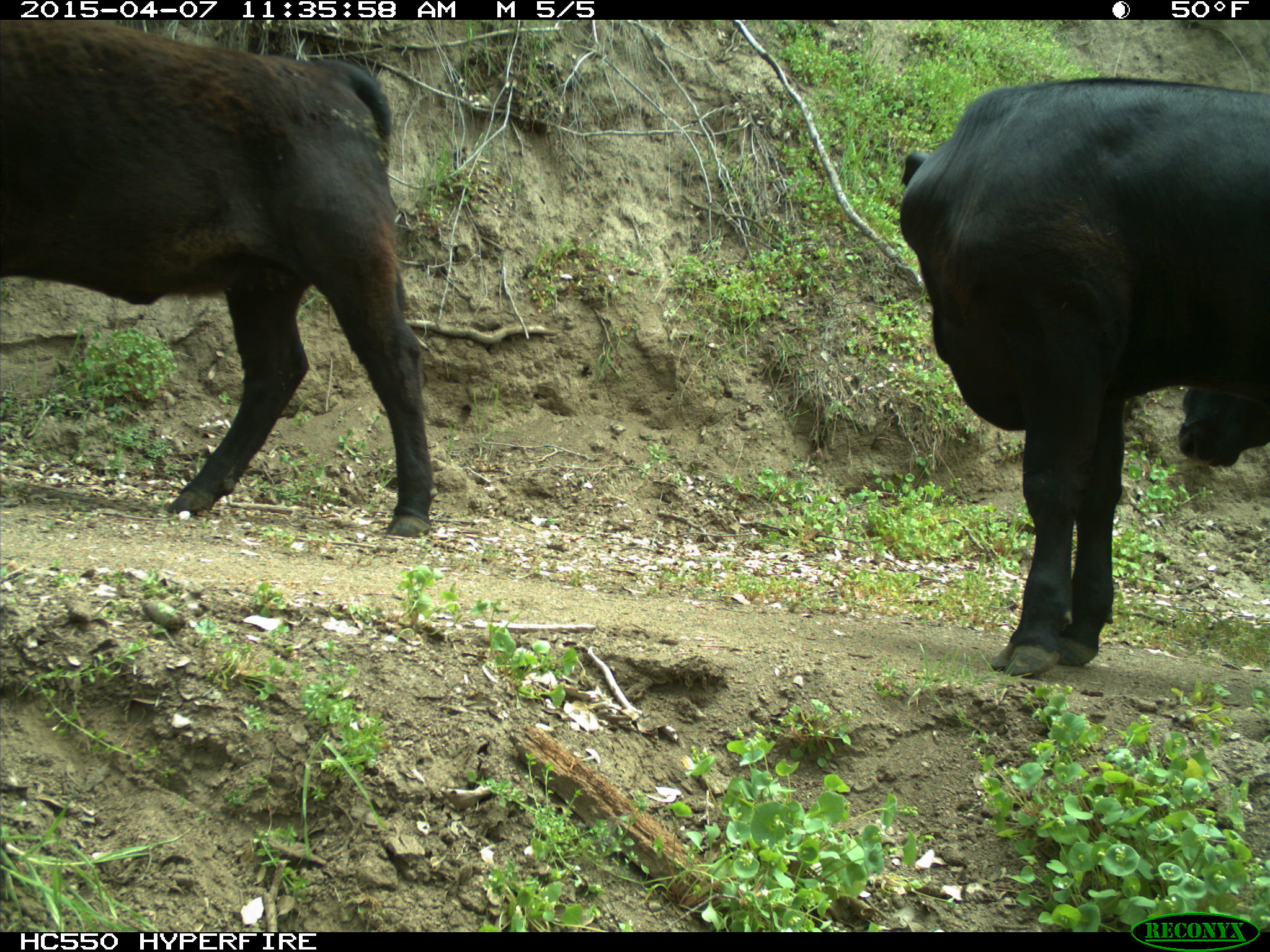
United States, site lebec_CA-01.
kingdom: Animalia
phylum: Chordata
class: Mammalia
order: Artiodactyla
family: Bovidae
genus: Bos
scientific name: Bos taurus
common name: domestic cow